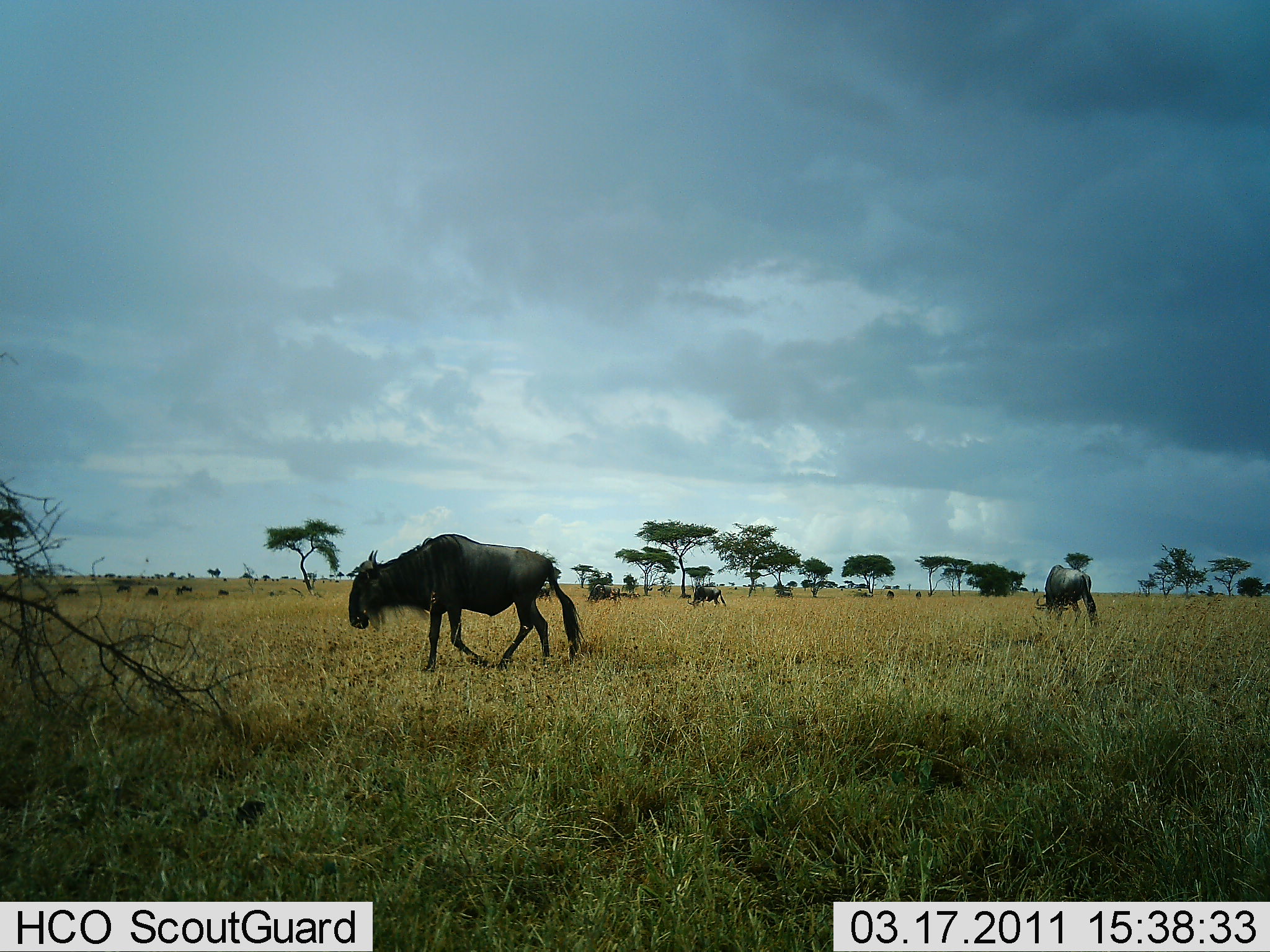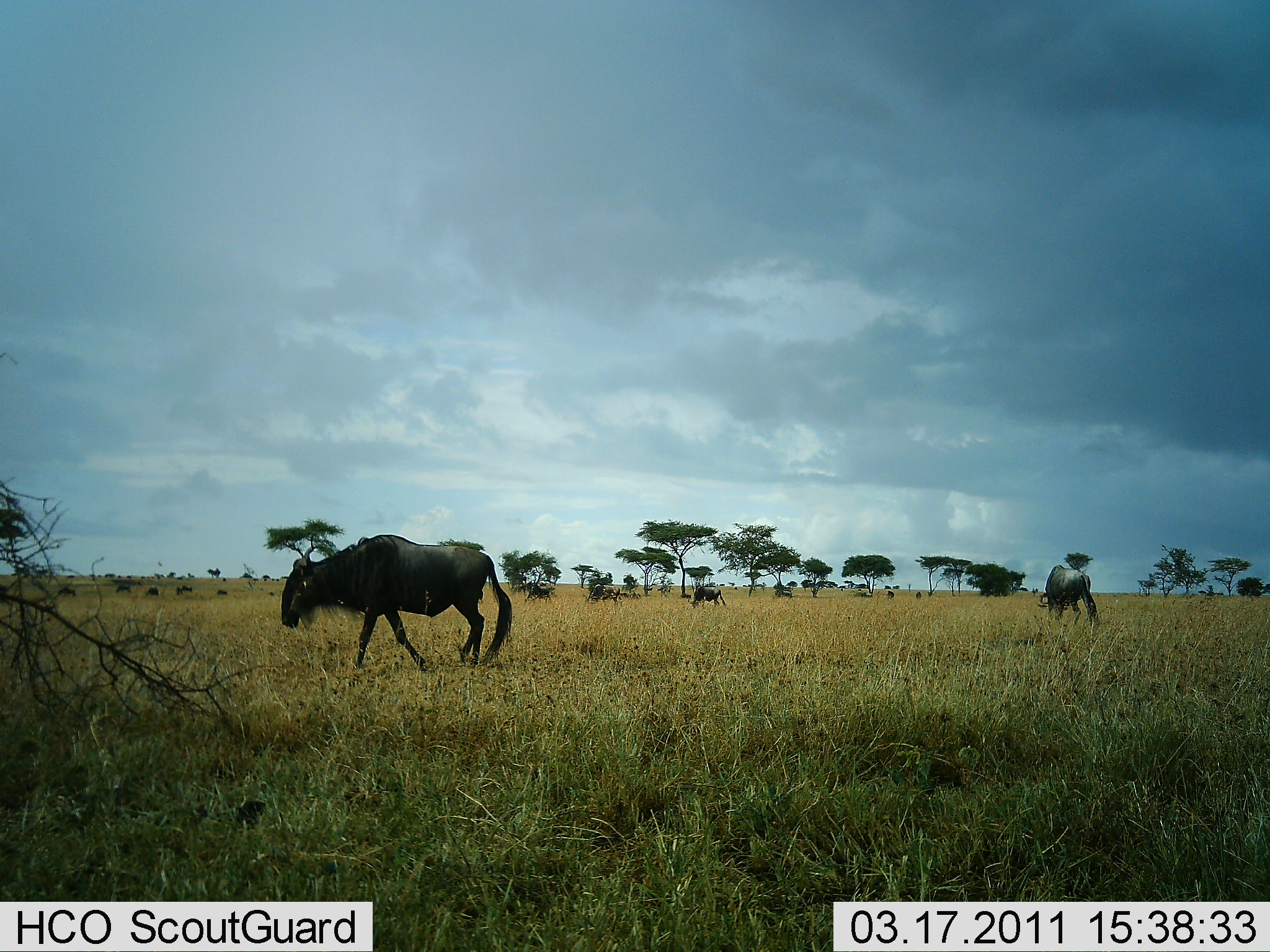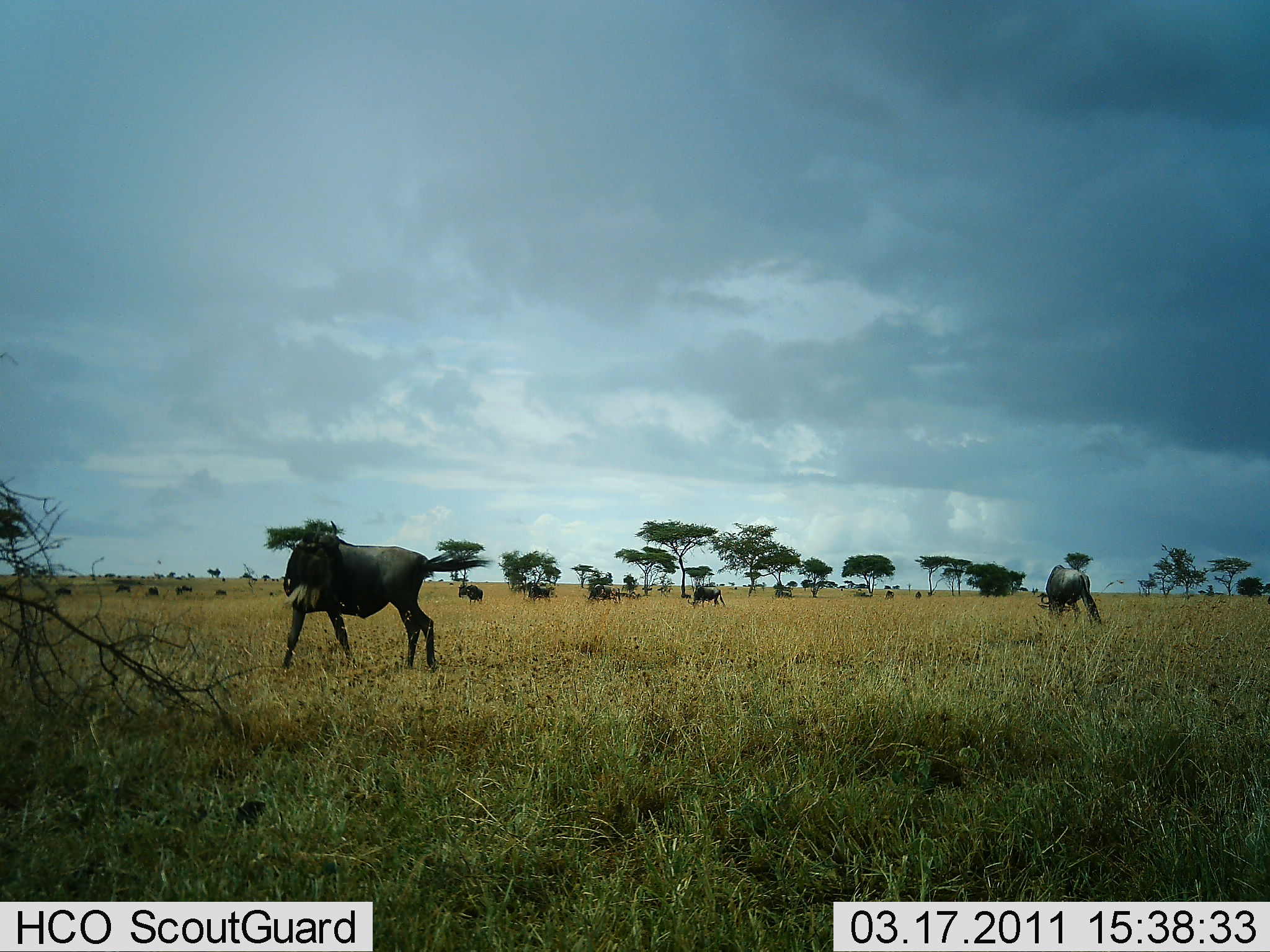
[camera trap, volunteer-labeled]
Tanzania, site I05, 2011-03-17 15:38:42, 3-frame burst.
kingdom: Animalia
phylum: Chordata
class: Mammalia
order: Artiodactyla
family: Bovidae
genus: Connochaetes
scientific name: Connochaetes taurinus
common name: blue wildebeest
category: wildebeest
Wildebeest (blue wildebeest) (Connochaetes taurinus), count 11-50. Behavior (volunteer vote fractions): standing 27%, resting 9%, moving 91%, interacting 9%. Young present (vote fraction): 0%. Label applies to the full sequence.